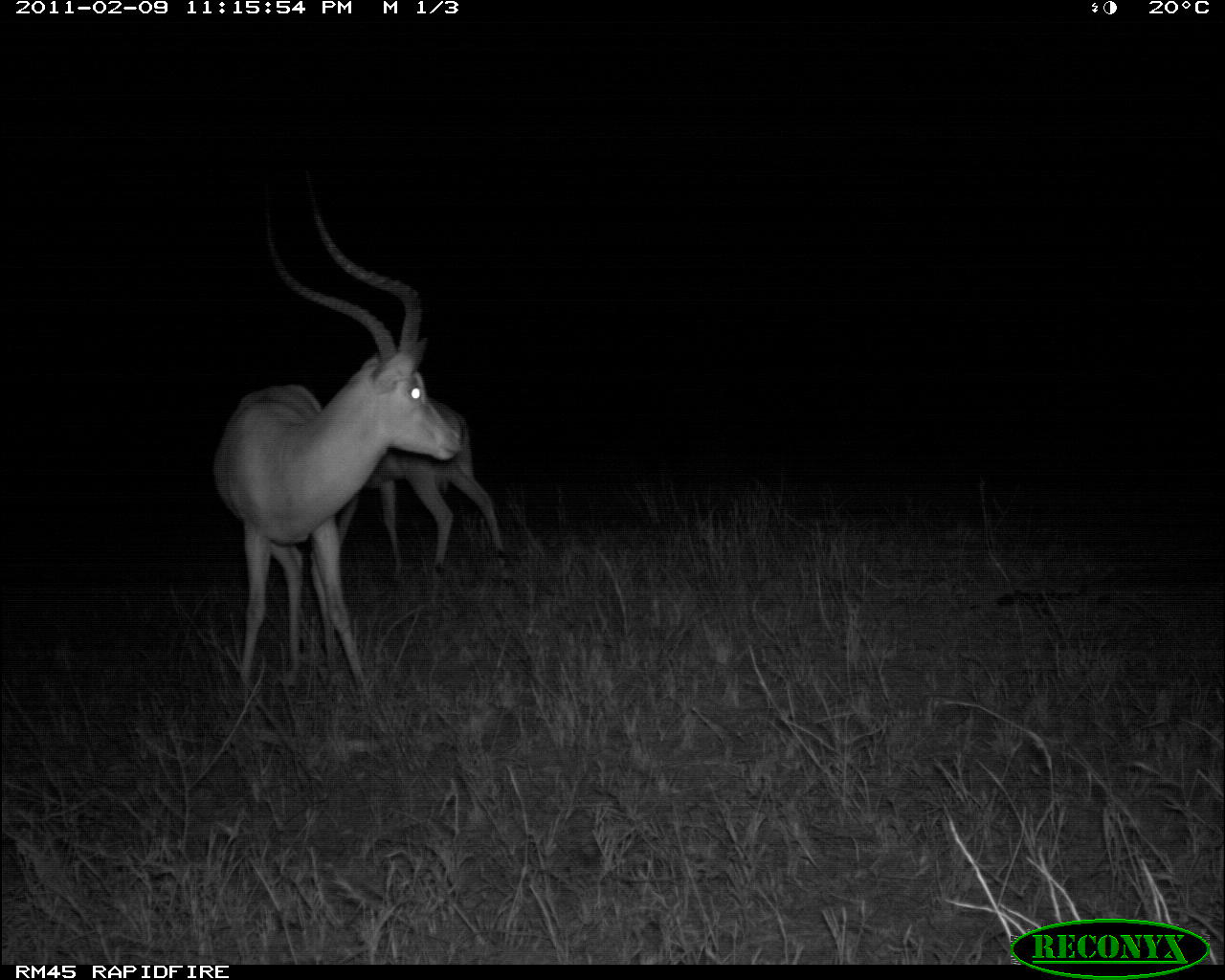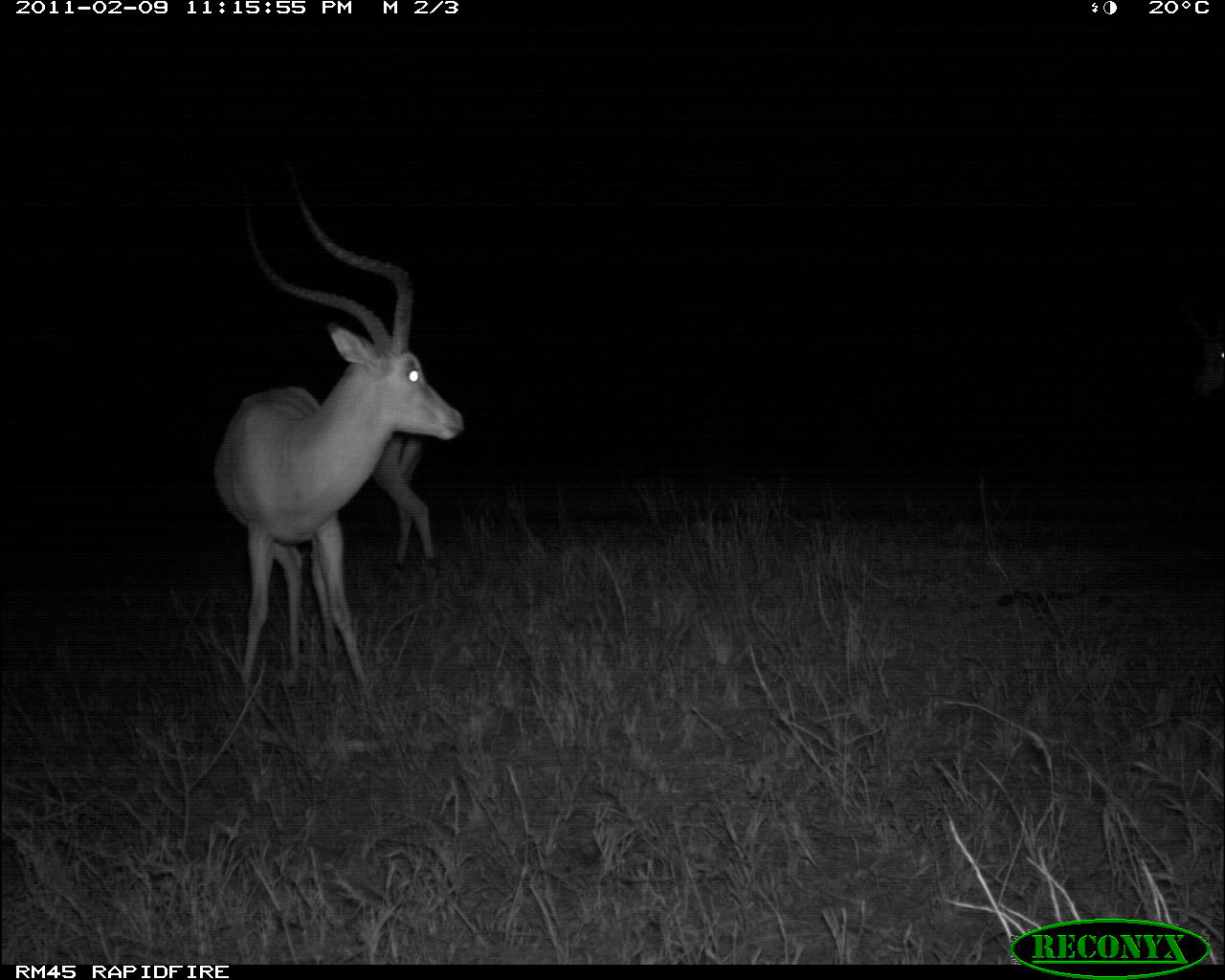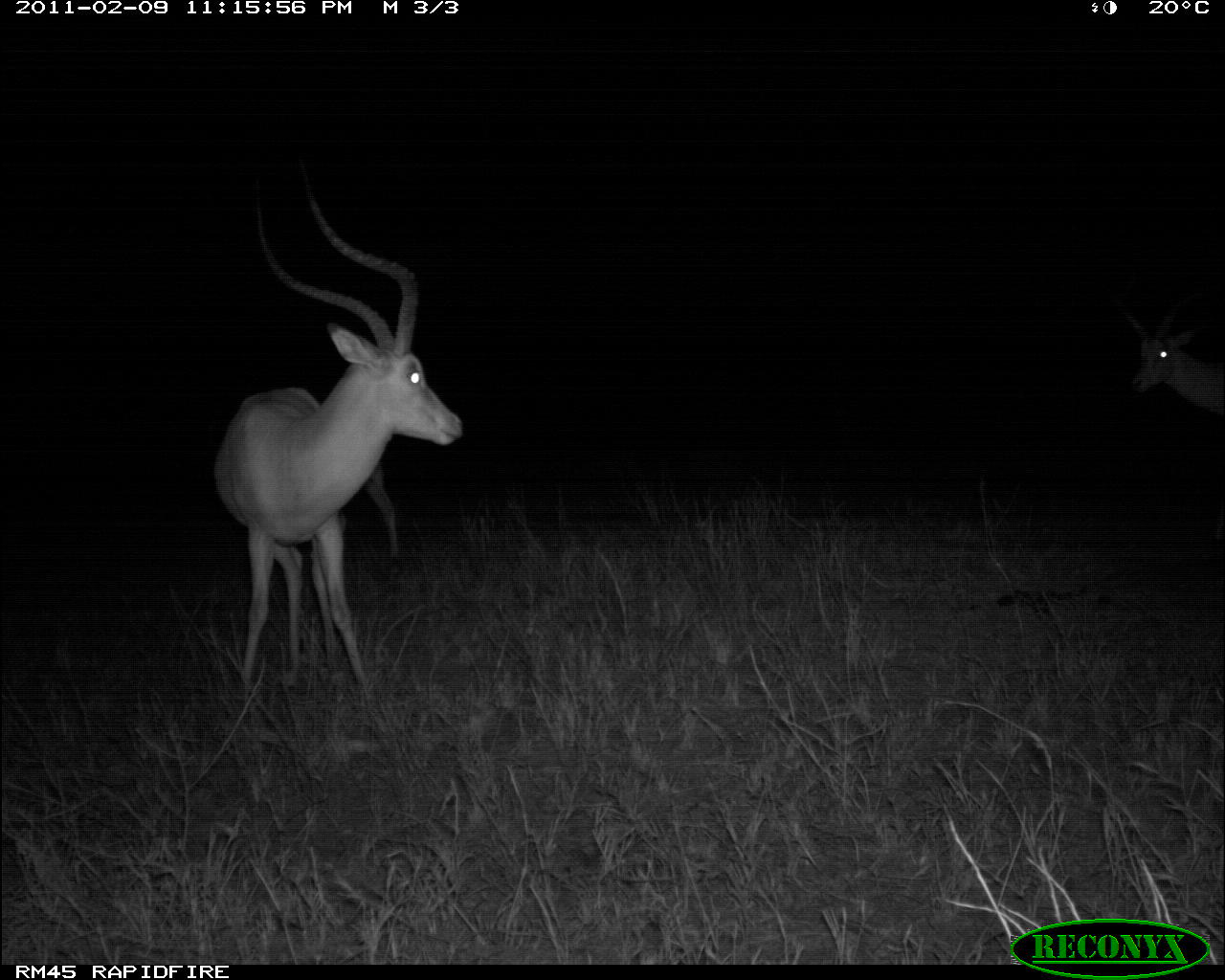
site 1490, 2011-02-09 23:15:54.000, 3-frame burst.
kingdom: Animalia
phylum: Chordata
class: Mammalia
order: Artiodactyla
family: Bovidae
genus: Aepyceros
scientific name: Aepyceros melampus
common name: impala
Aepyceros melampus (impala), count 2.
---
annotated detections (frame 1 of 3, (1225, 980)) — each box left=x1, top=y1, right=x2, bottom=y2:
aepyceros melampus: left=209, top=168, right=466, bottom=686; left=336, top=396, right=508, bottom=576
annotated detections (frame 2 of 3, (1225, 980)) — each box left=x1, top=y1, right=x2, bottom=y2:
aepyceros melampus: left=209, top=168, right=466, bottom=685; left=372, top=434, right=440, bottom=568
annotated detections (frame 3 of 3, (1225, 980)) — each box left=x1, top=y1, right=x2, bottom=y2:
aepyceros melampus: left=209, top=150, right=465, bottom=689; left=1117, top=292, right=1224, bottom=554; left=358, top=461, right=403, bottom=565